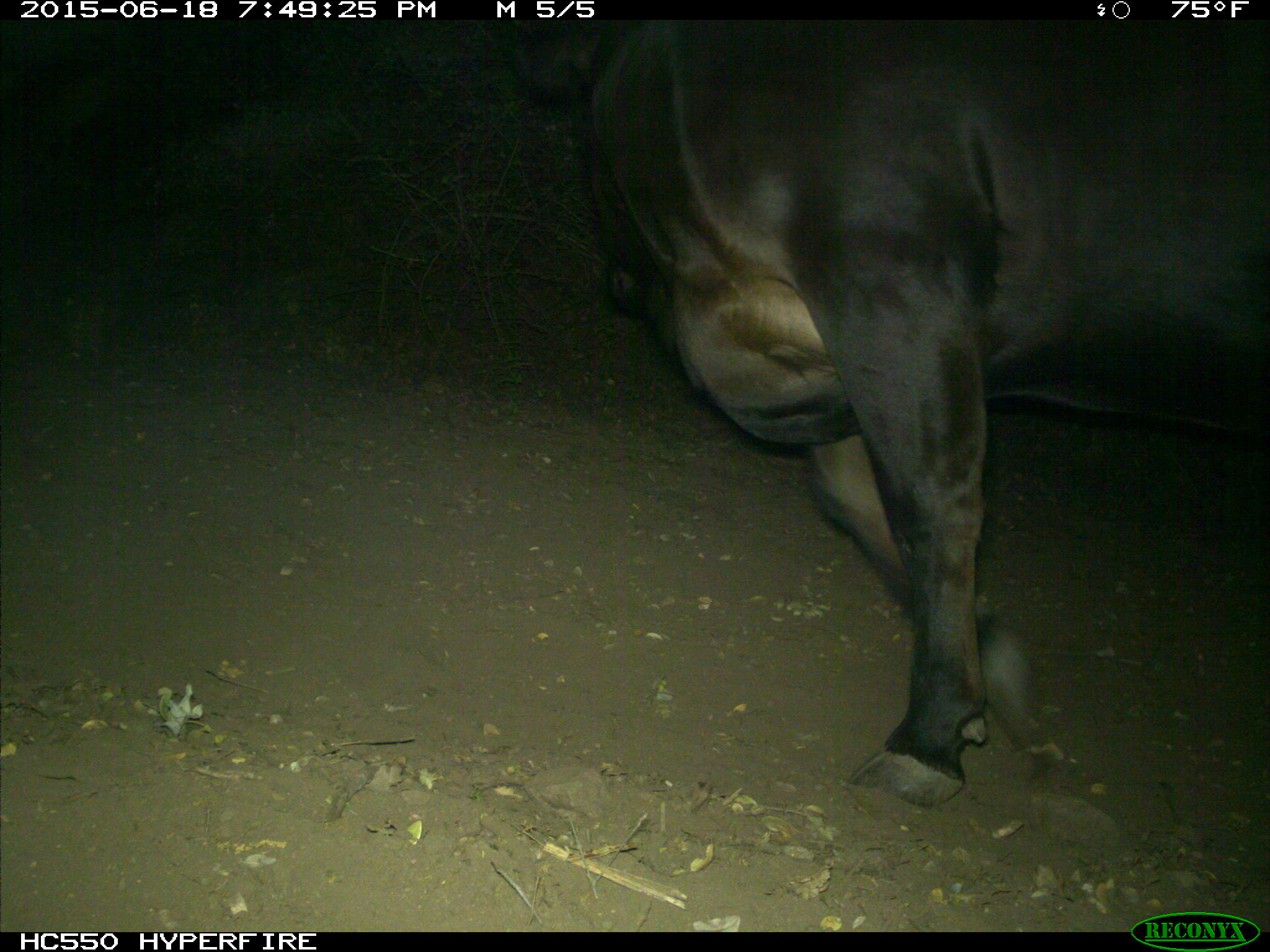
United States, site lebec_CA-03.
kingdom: Animalia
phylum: Chordata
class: Mammalia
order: Artiodactyla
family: Bovidae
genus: Bos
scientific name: Bos taurus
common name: domestic cow